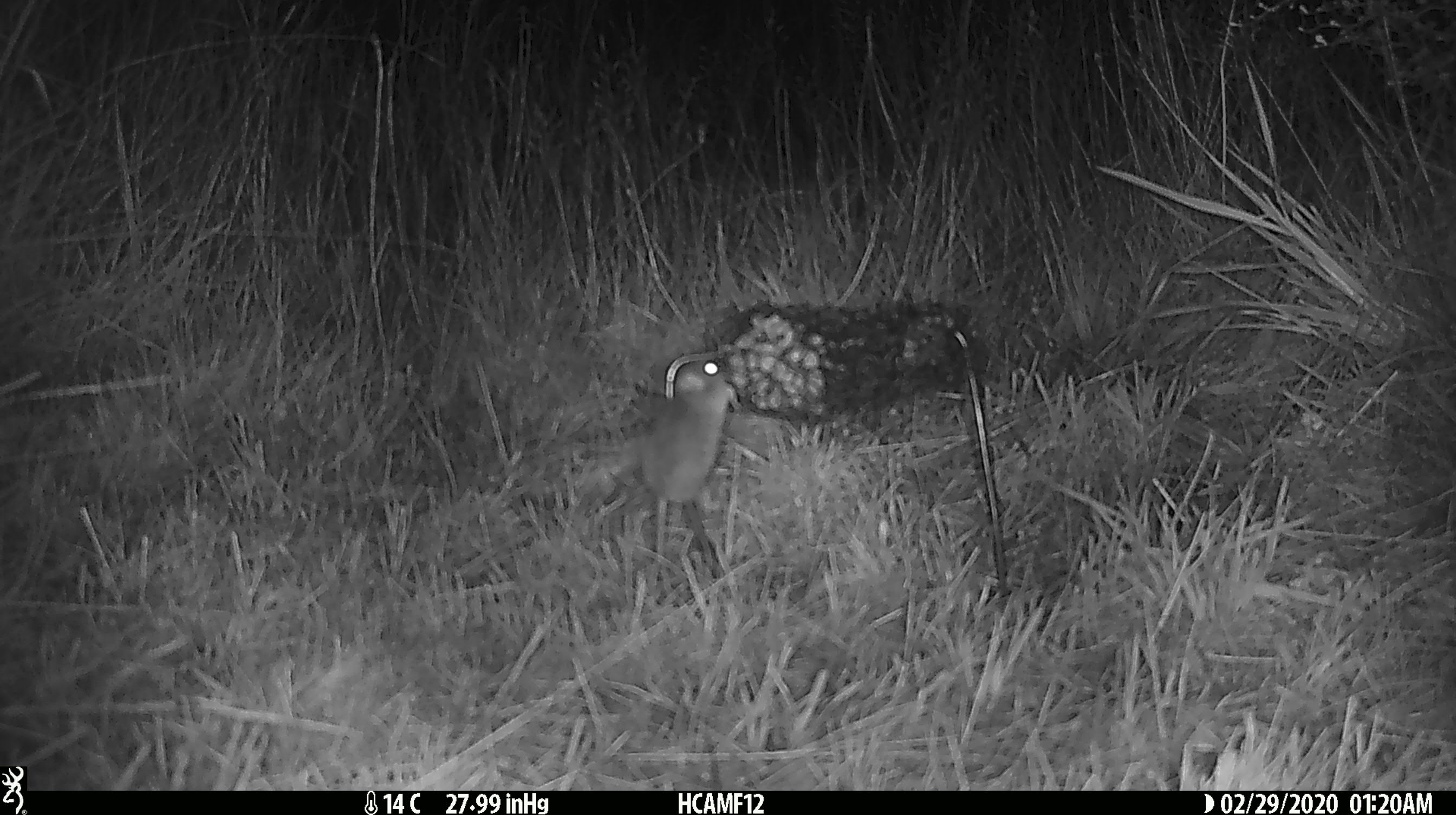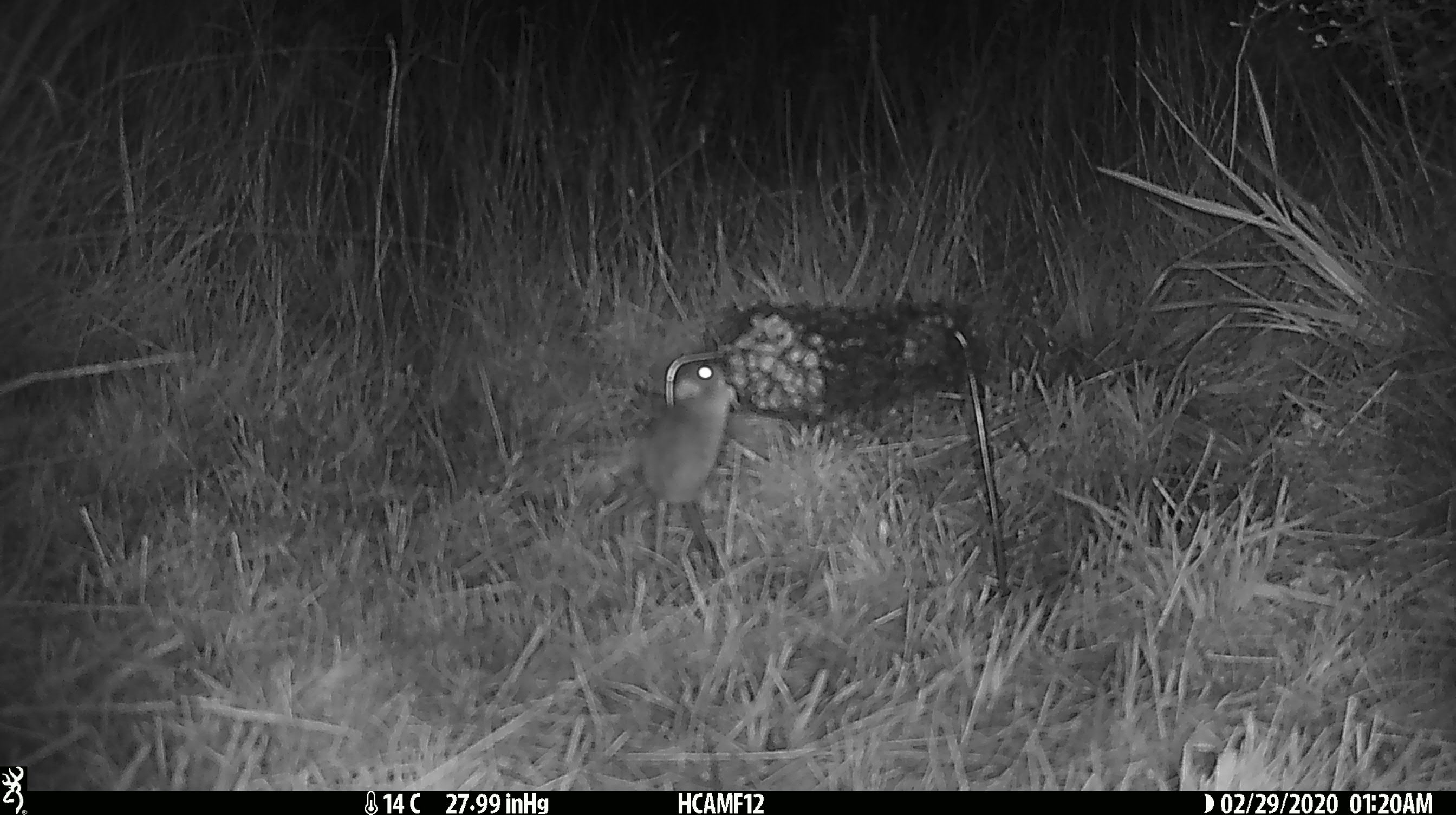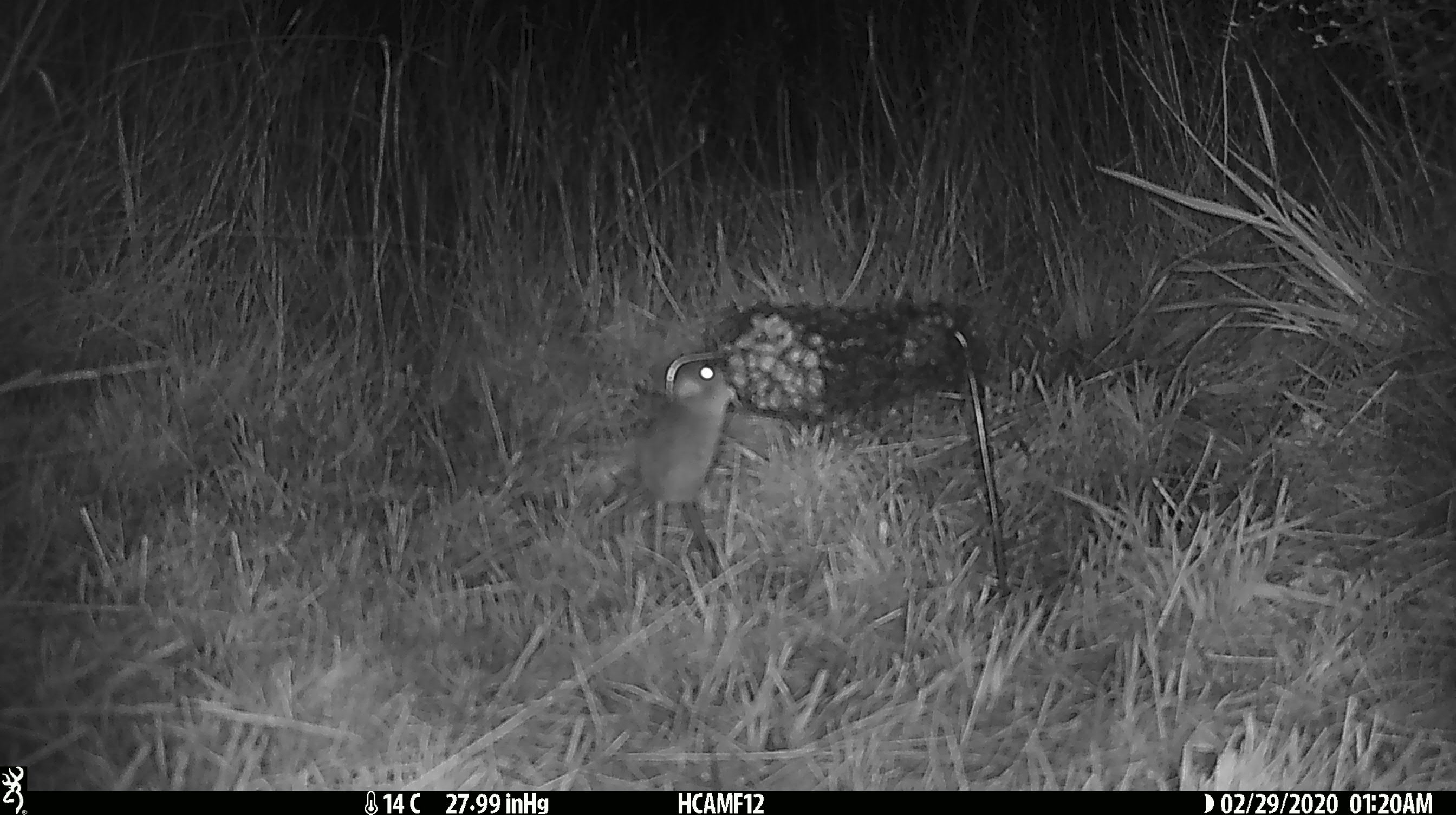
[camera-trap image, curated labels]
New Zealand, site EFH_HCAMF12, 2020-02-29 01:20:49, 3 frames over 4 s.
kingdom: Animalia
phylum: Chordata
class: Mammalia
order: Rodentia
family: Muridae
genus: Mus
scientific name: Mus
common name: mouse